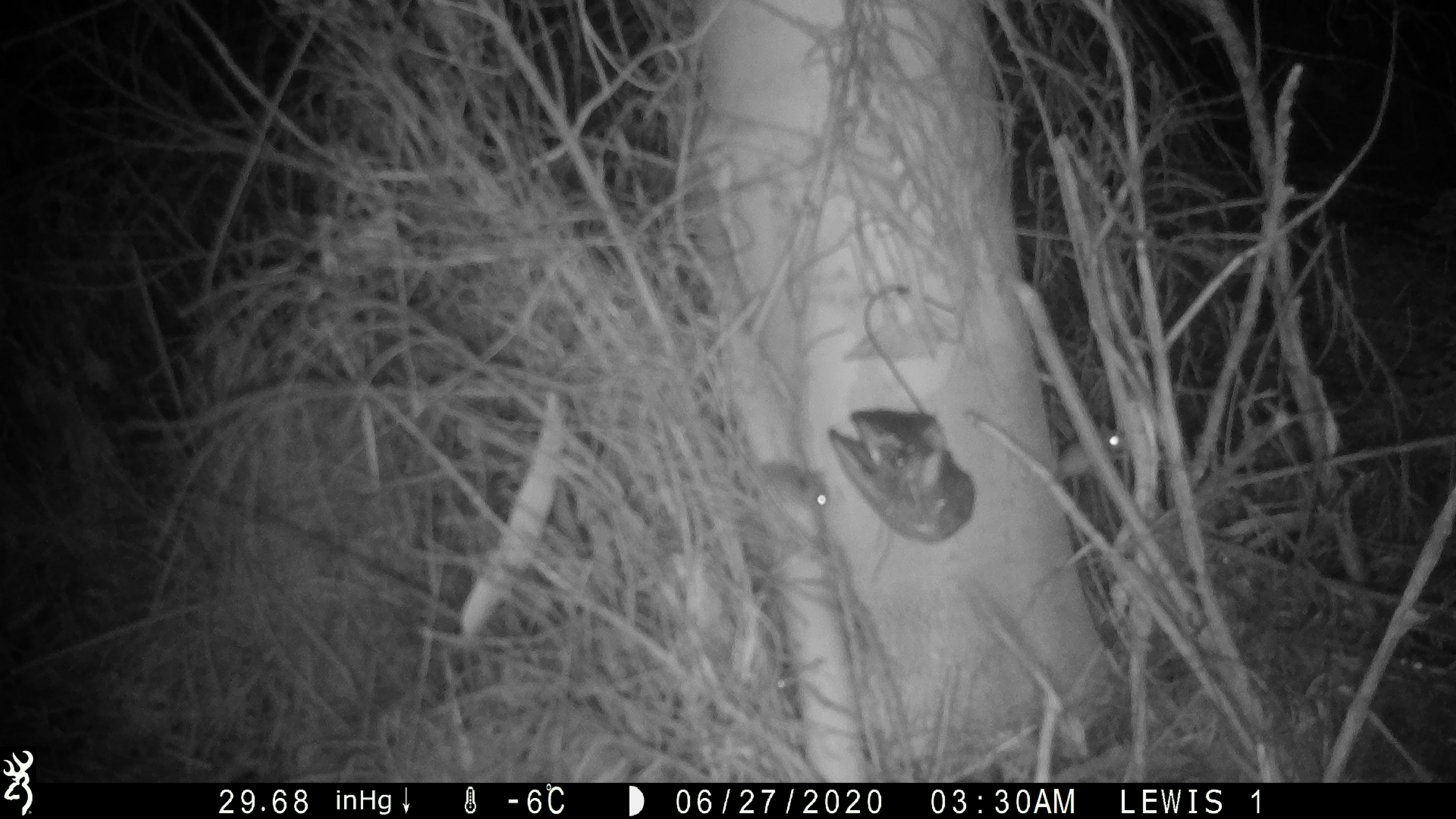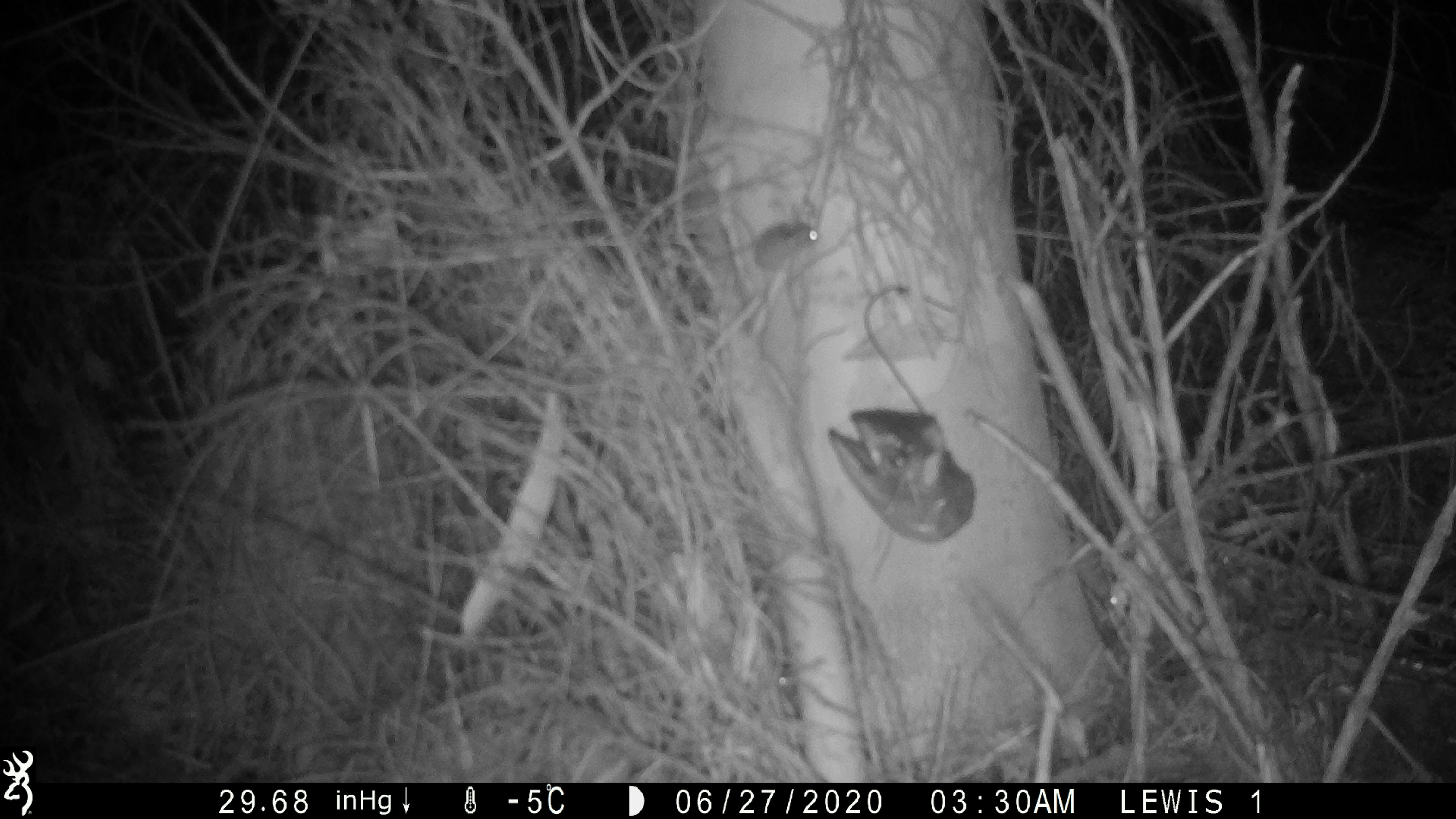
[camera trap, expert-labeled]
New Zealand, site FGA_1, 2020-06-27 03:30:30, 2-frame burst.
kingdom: Animalia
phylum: Chordata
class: Mammalia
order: Rodentia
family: Muridae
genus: Mus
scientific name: Mus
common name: mouse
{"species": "mouse (Mus)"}